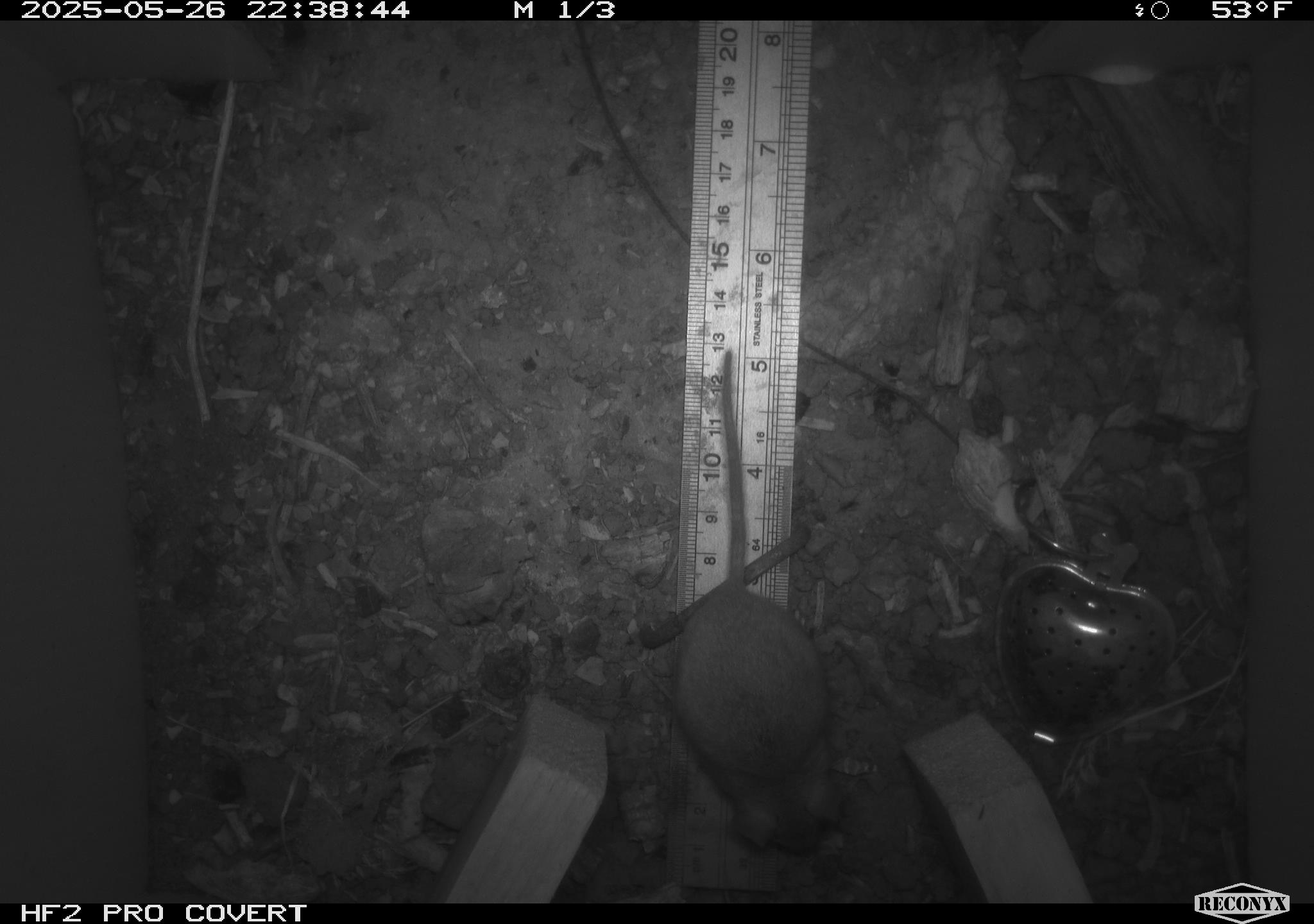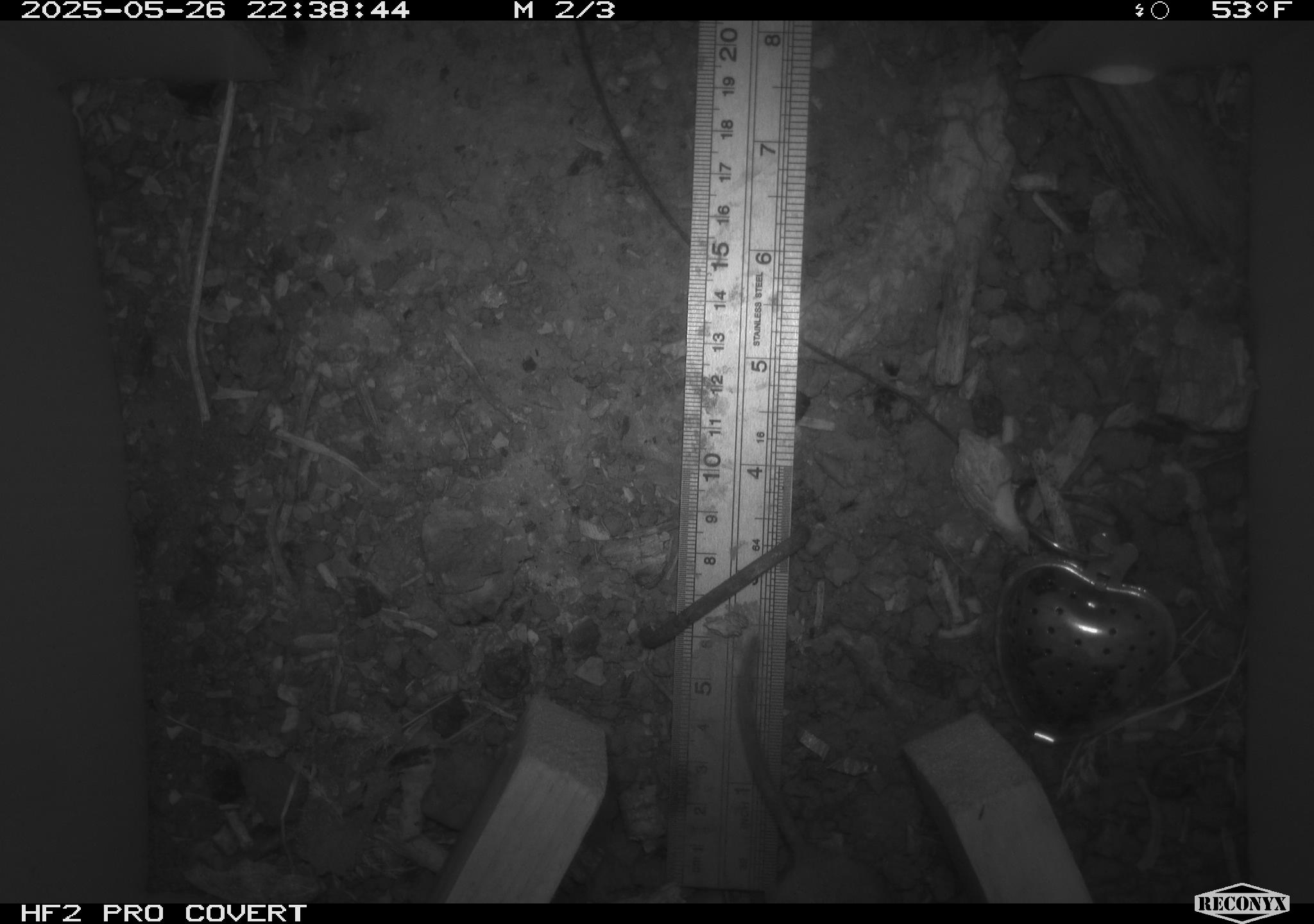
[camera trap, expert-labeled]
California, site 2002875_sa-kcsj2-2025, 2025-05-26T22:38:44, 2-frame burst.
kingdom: Animalia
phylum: Chordata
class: Mammalia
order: Rodentia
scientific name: Rodentia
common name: rodent